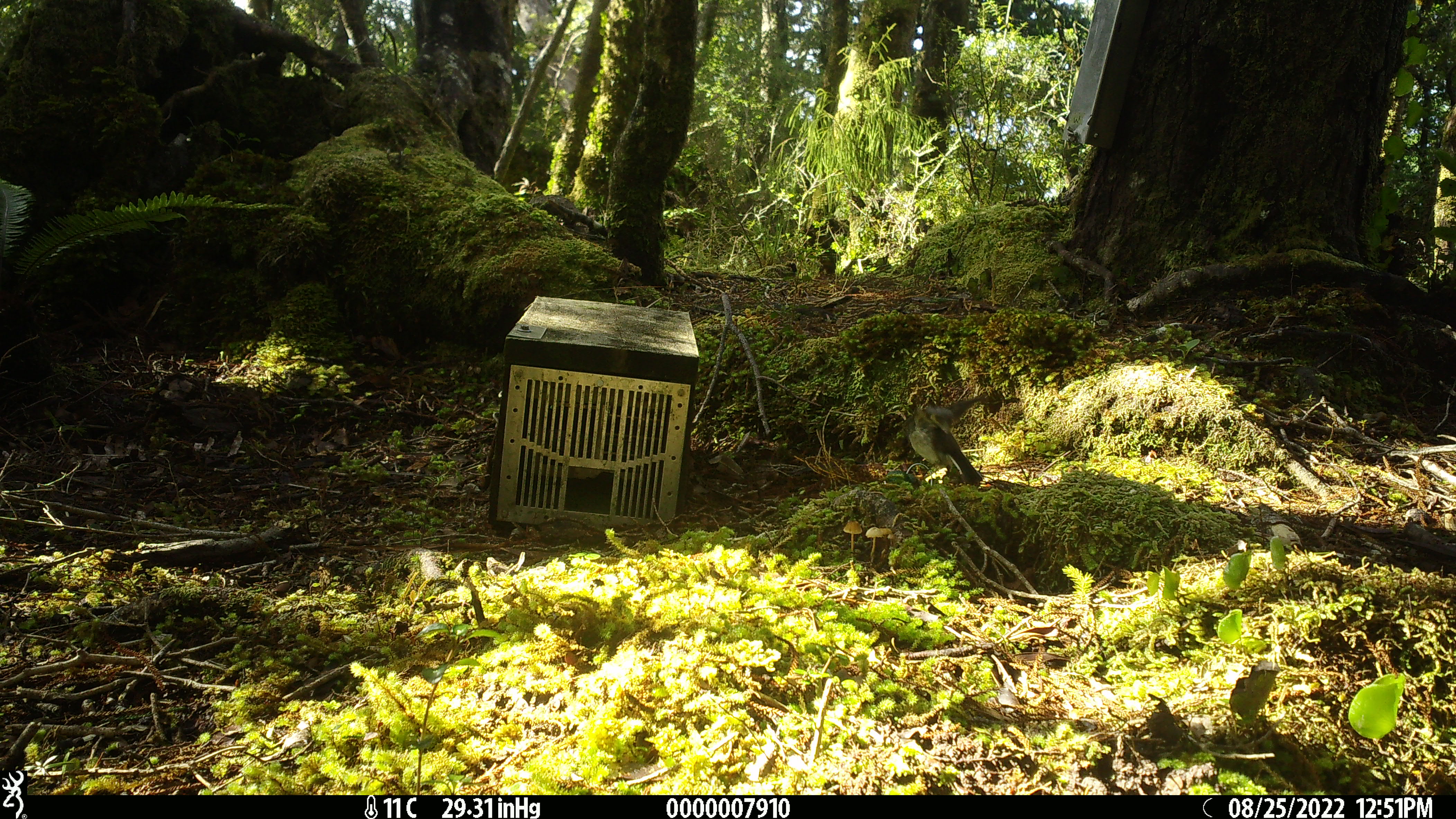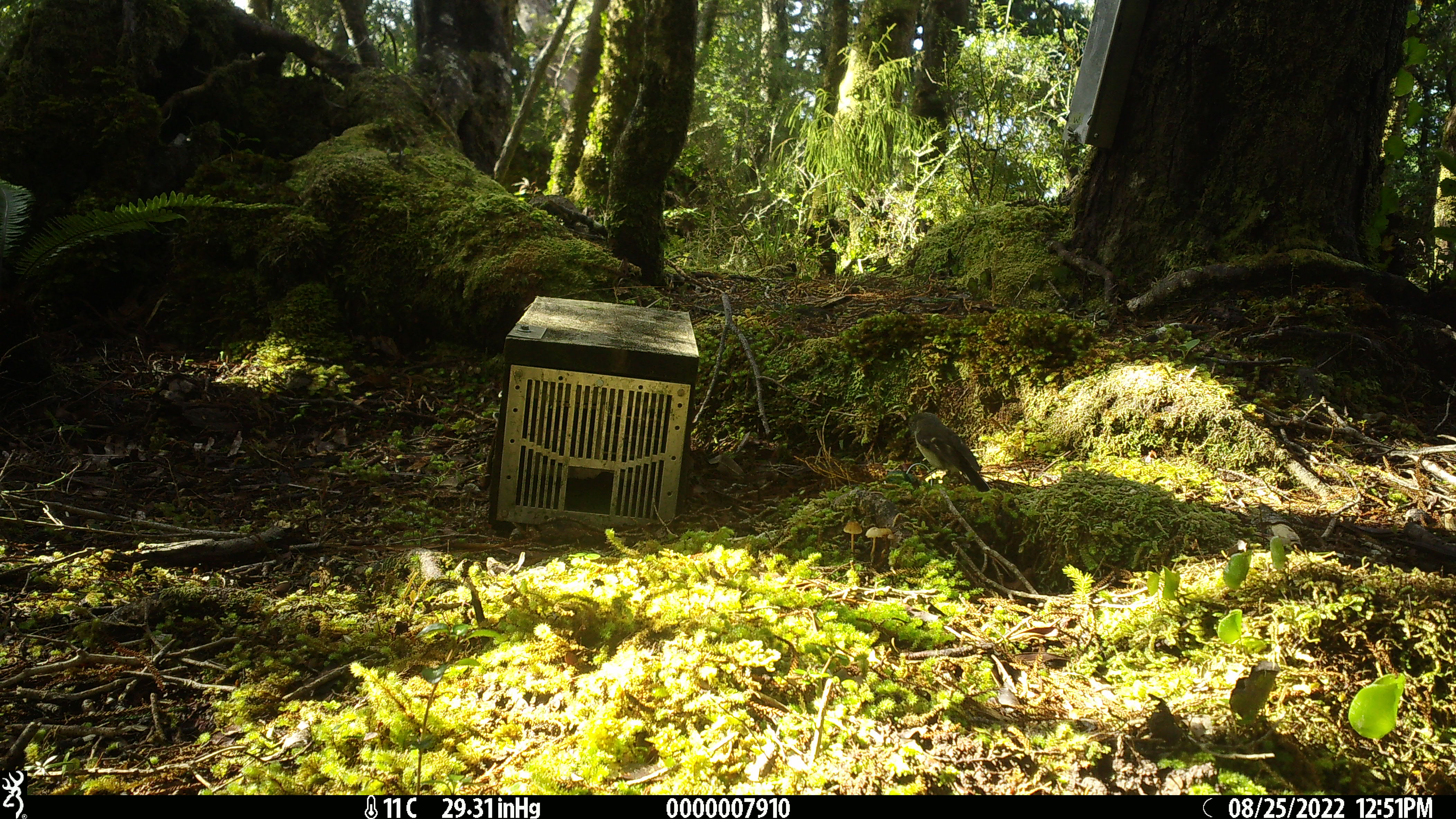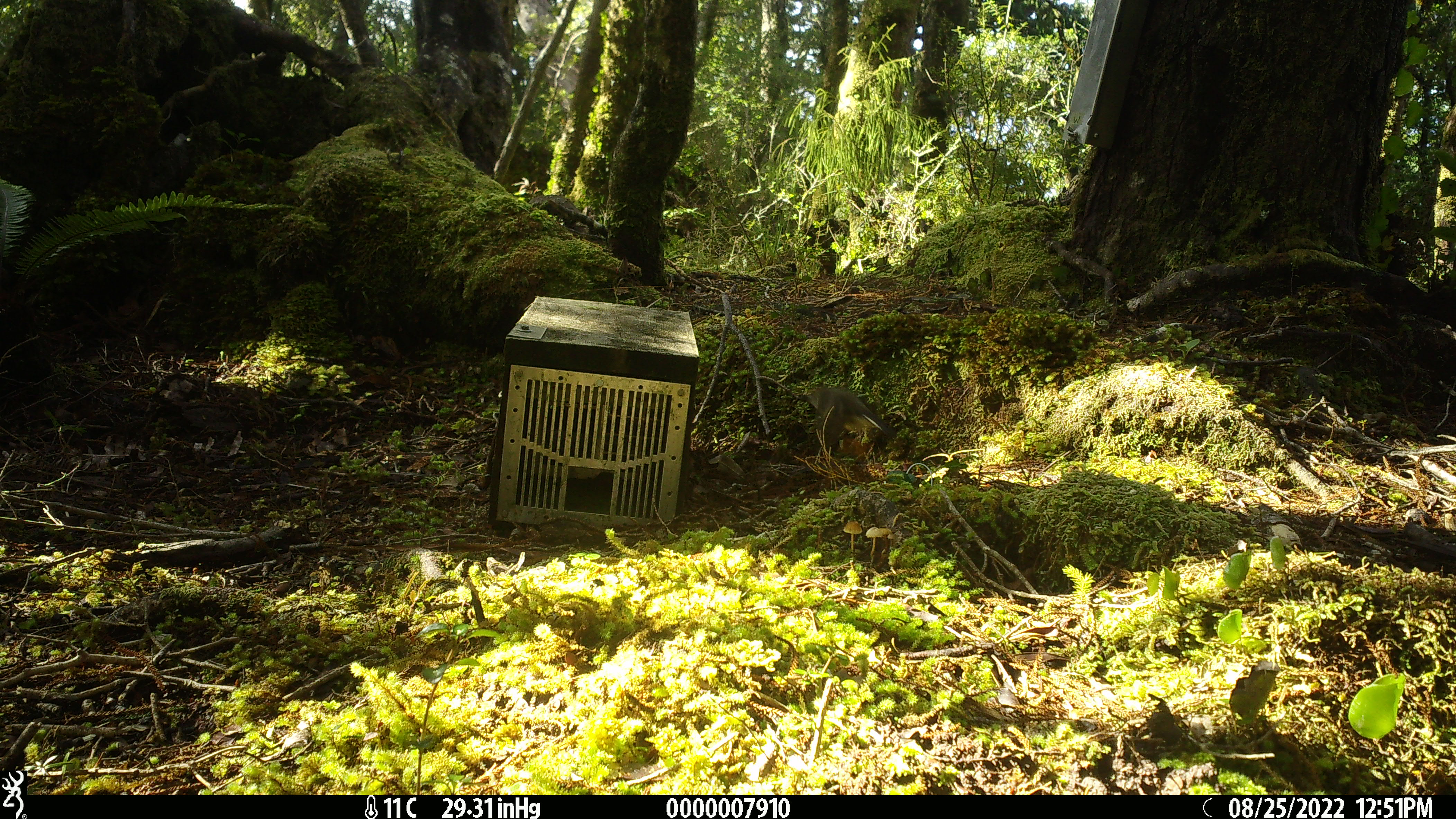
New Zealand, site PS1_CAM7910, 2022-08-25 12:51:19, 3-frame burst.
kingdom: Animalia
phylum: Chordata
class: Aves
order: Passeriformes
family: Petroicidae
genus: Petroica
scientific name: Petroica macrocephala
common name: tomtit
Tomtit (Petroica macrocephala).